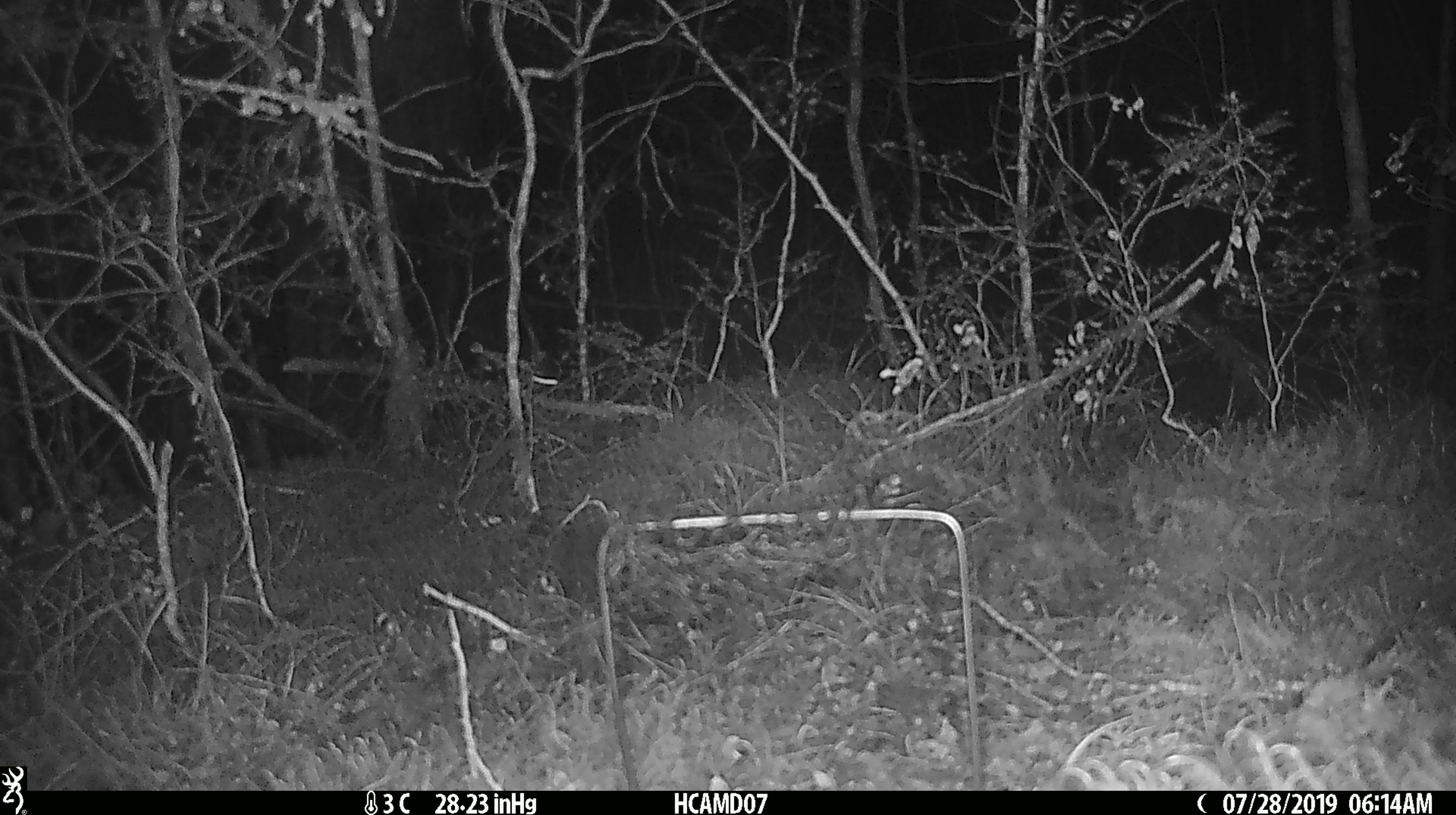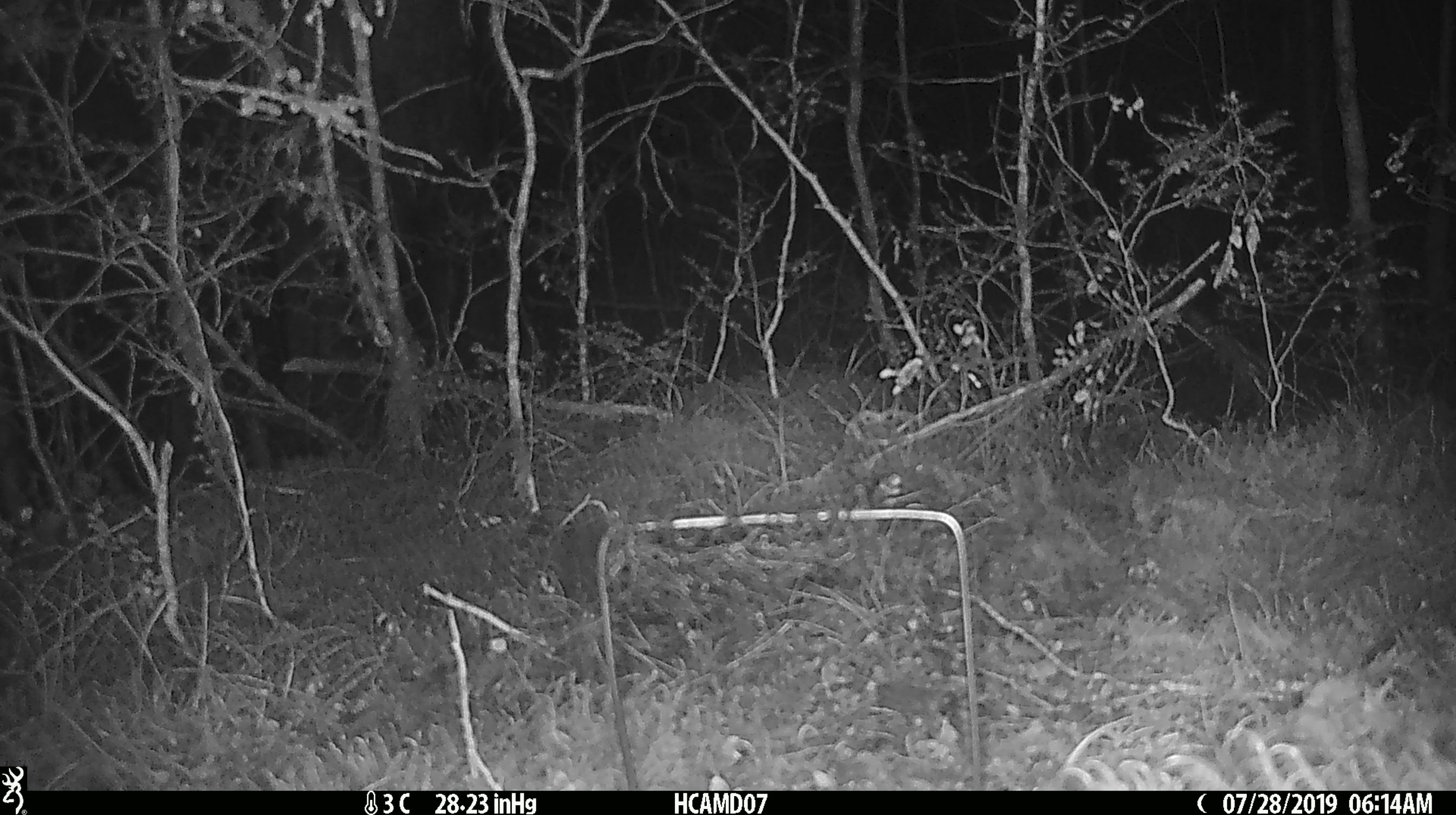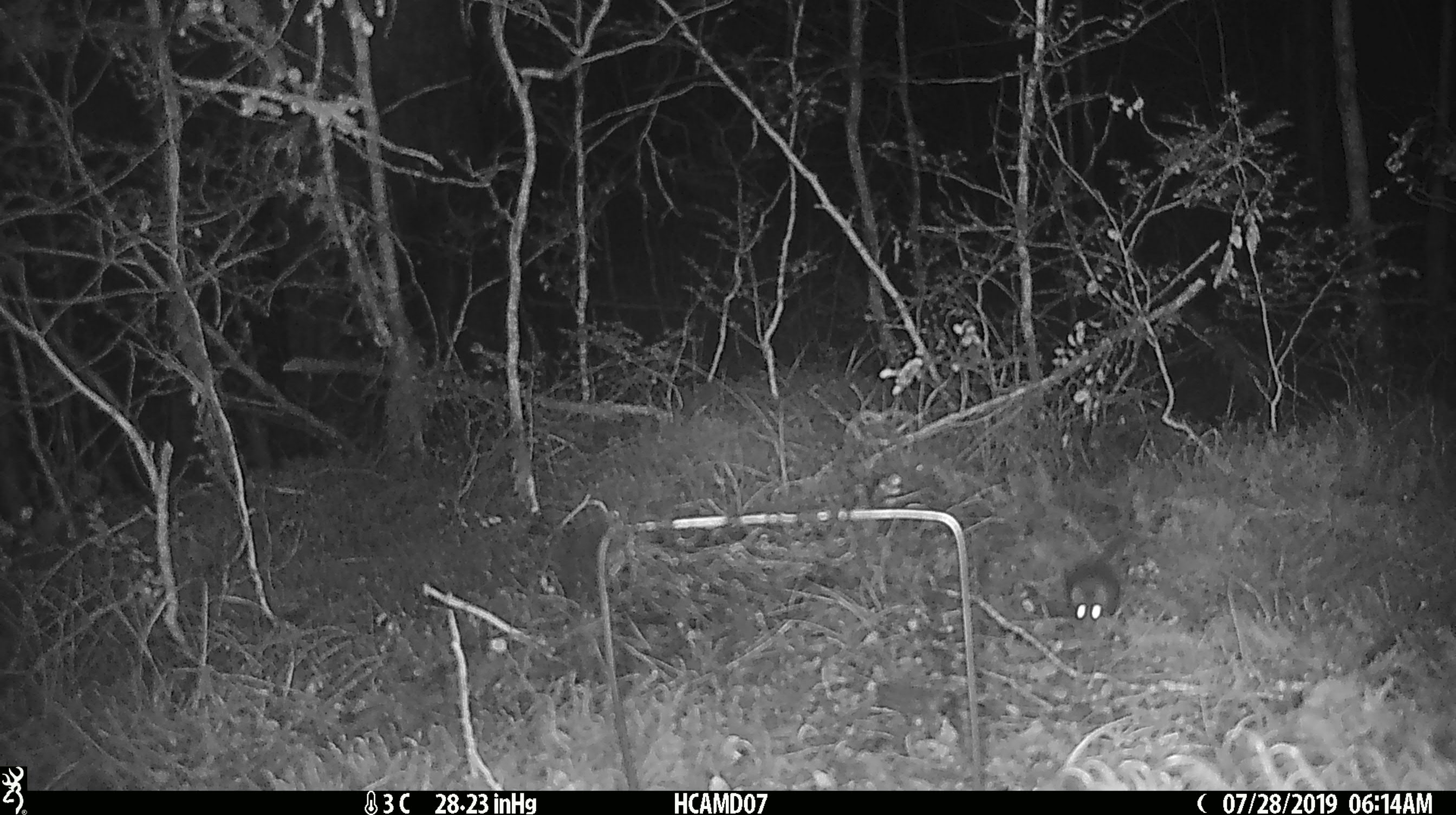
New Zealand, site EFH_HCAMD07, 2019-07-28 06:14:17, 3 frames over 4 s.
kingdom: Animalia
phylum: Chordata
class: Mammalia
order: Rodentia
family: Muridae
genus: Mus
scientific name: Mus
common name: mouse